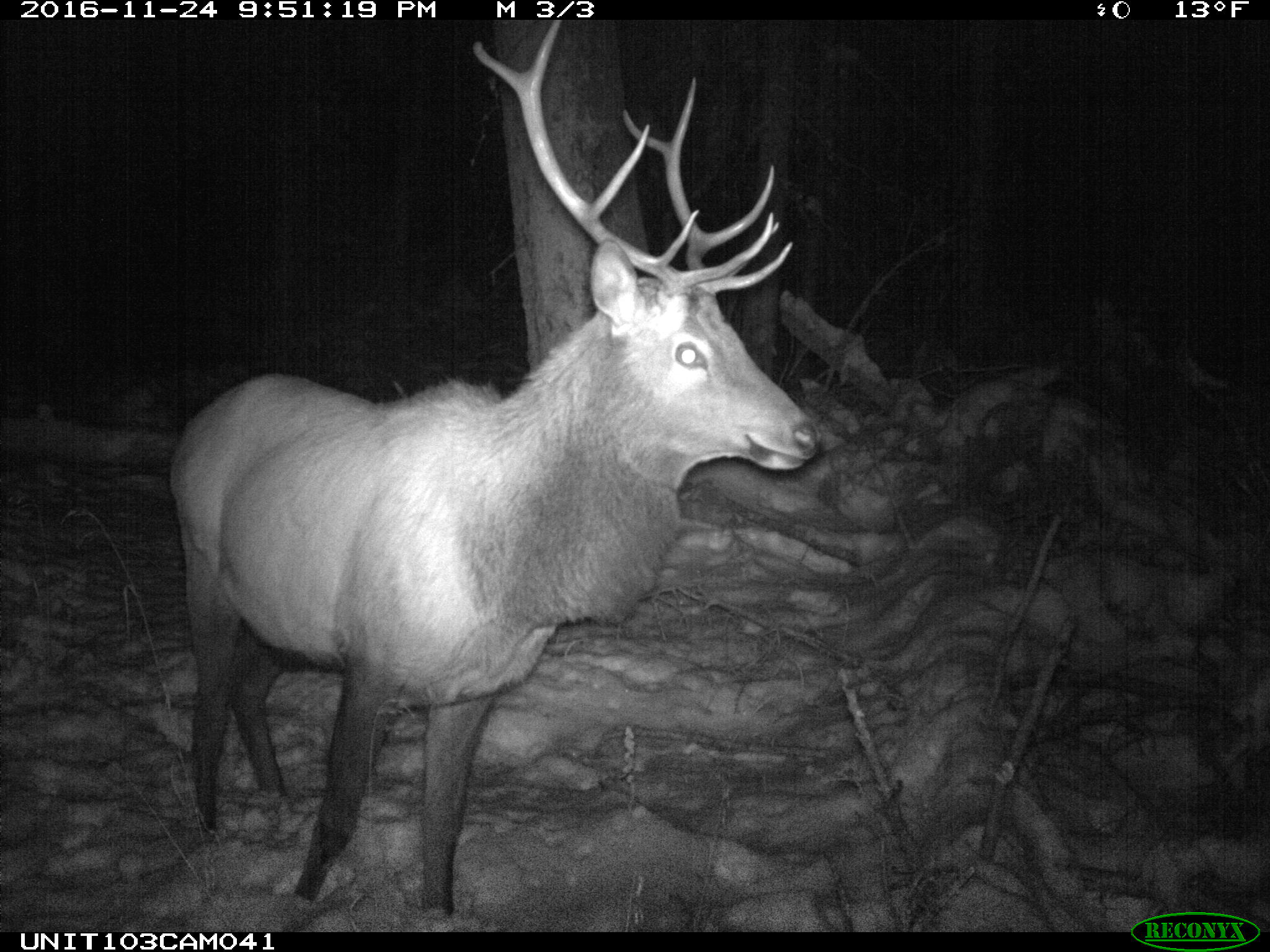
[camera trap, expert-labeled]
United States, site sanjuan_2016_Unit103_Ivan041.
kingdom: Animalia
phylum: Chordata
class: Mammalia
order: Artiodactyla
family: Cervidae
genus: Cervus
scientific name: Cervus elaphus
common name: red deer